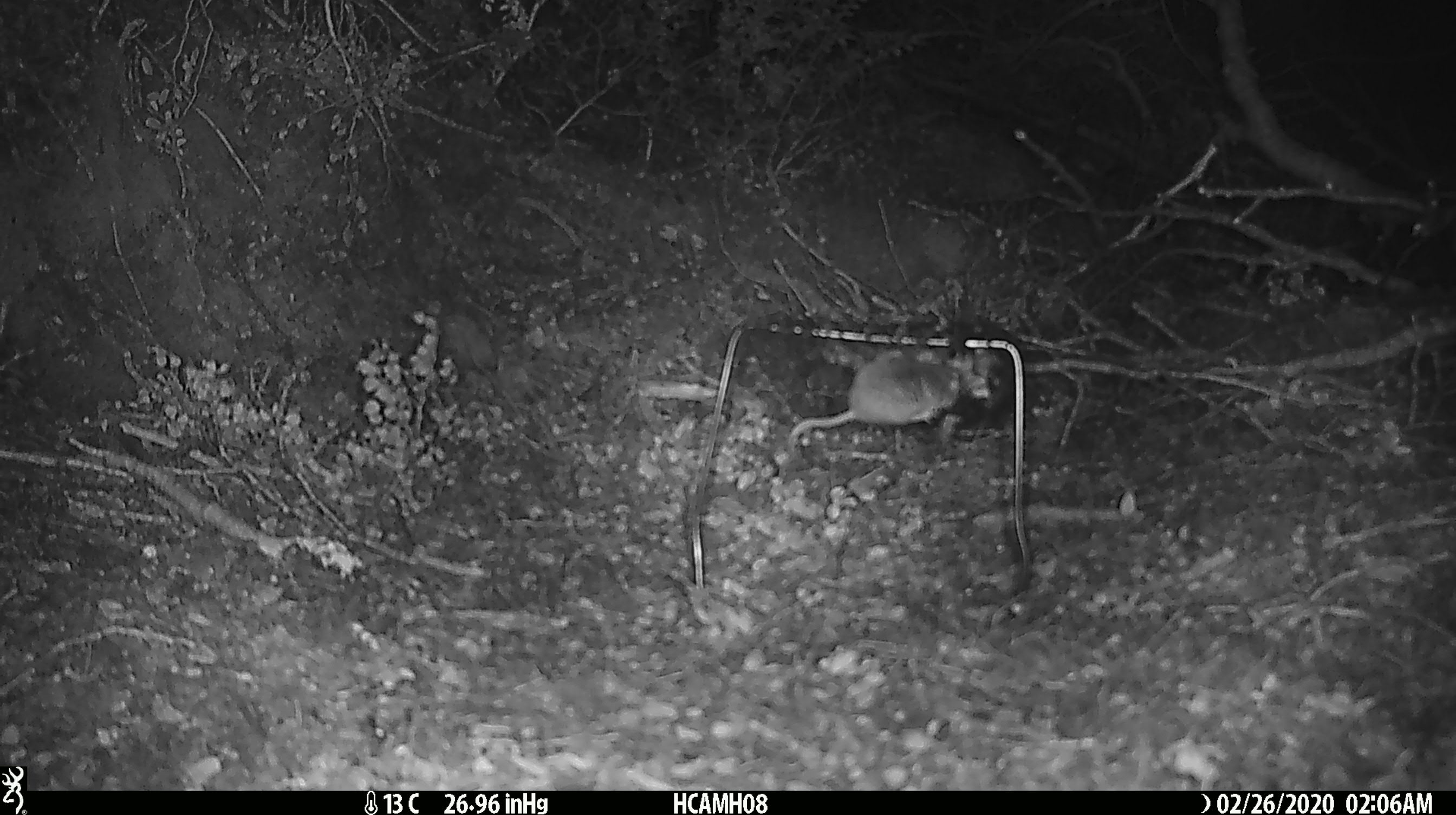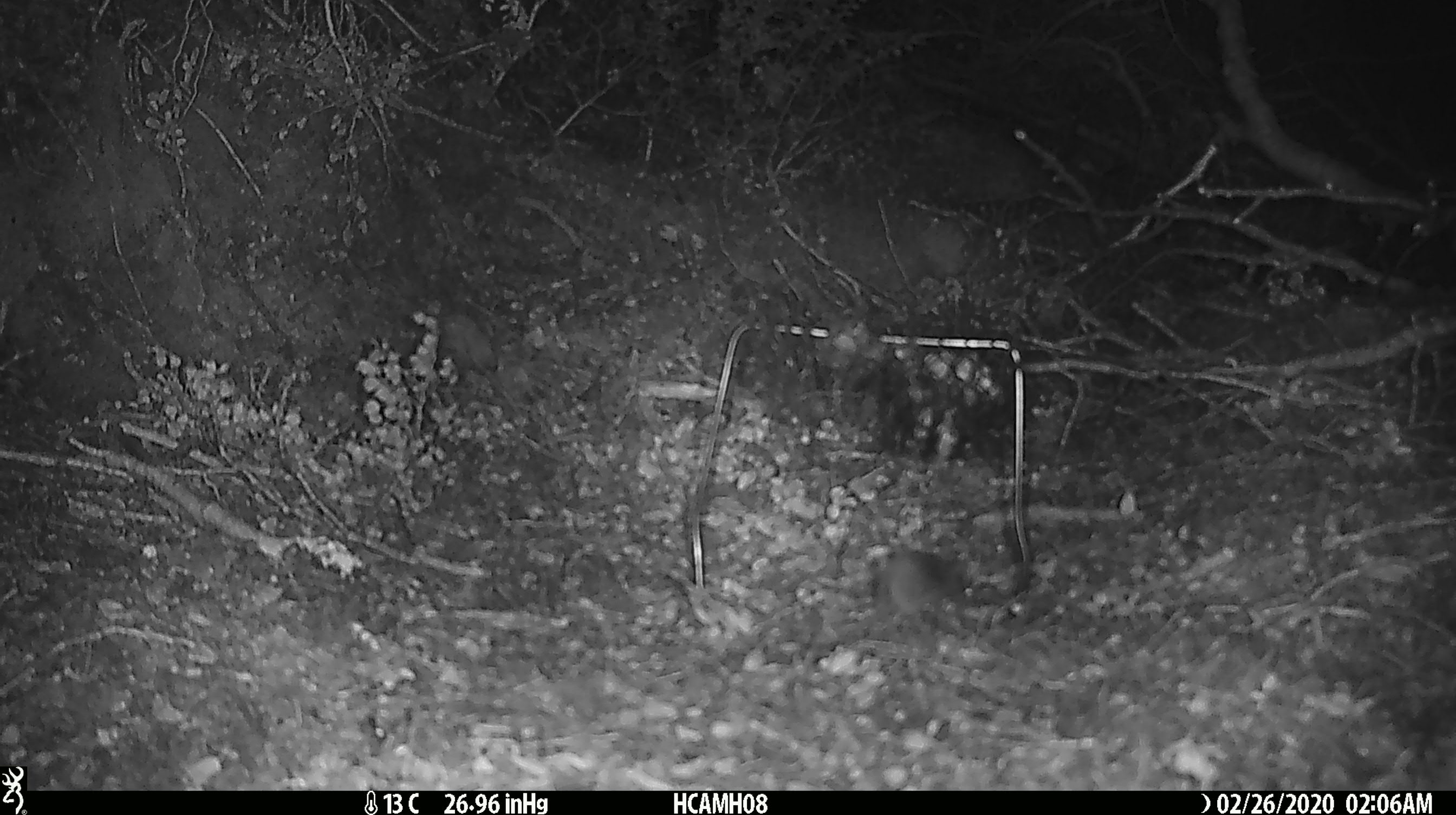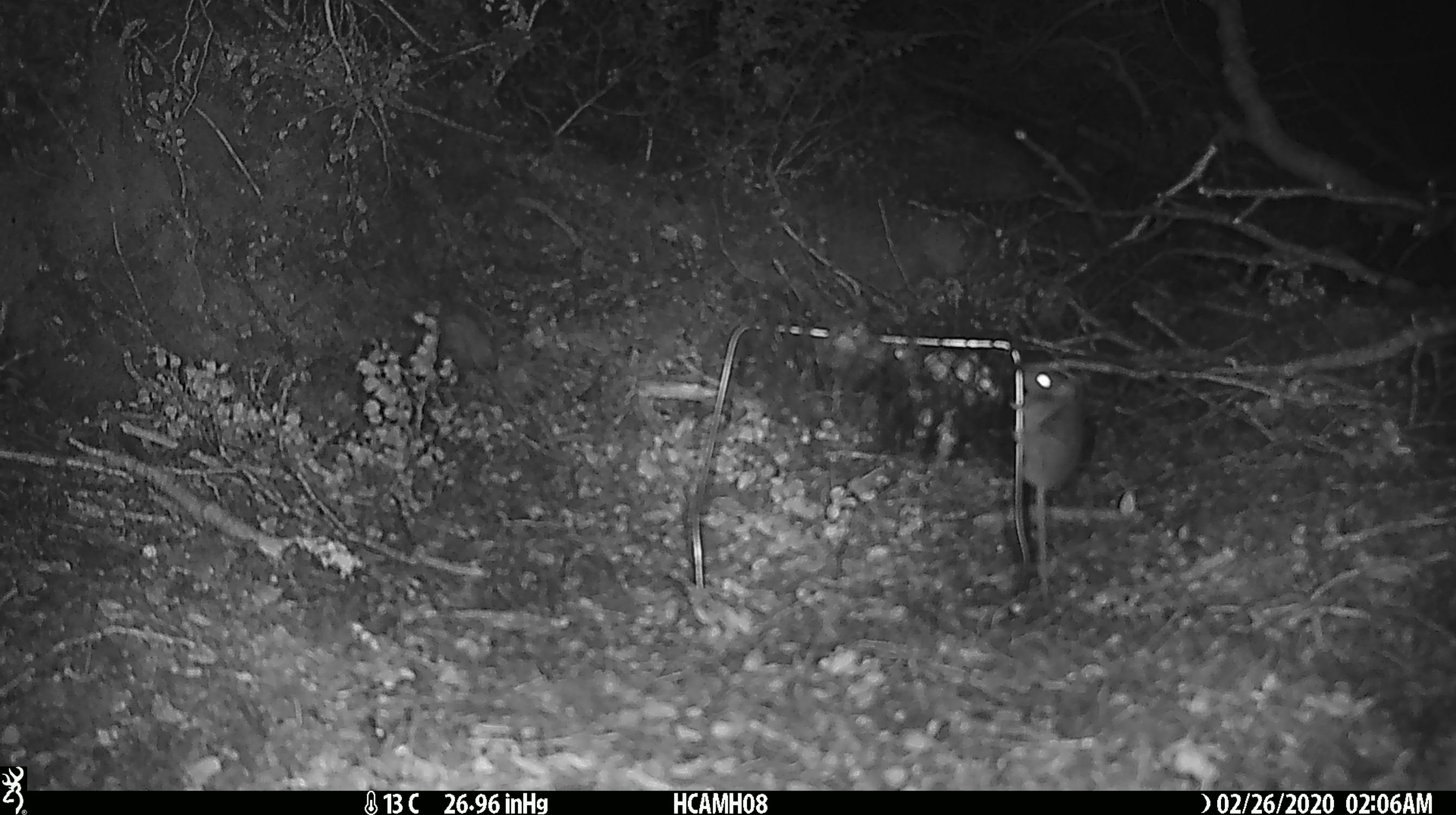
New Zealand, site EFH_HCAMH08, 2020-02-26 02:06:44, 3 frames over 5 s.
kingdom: Animalia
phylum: Chordata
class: Mammalia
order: Rodentia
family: Muridae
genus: Mus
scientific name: Mus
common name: mouse